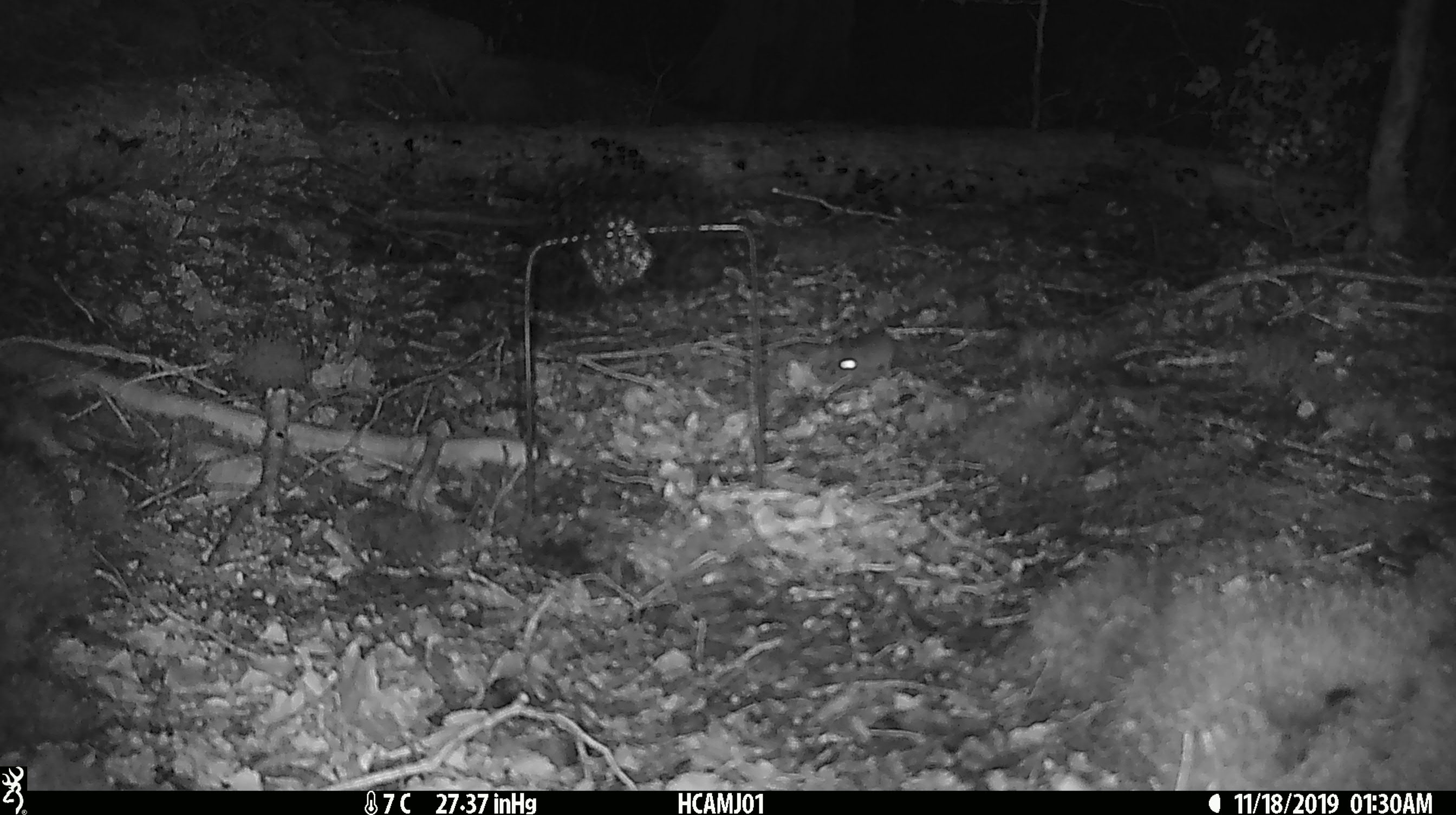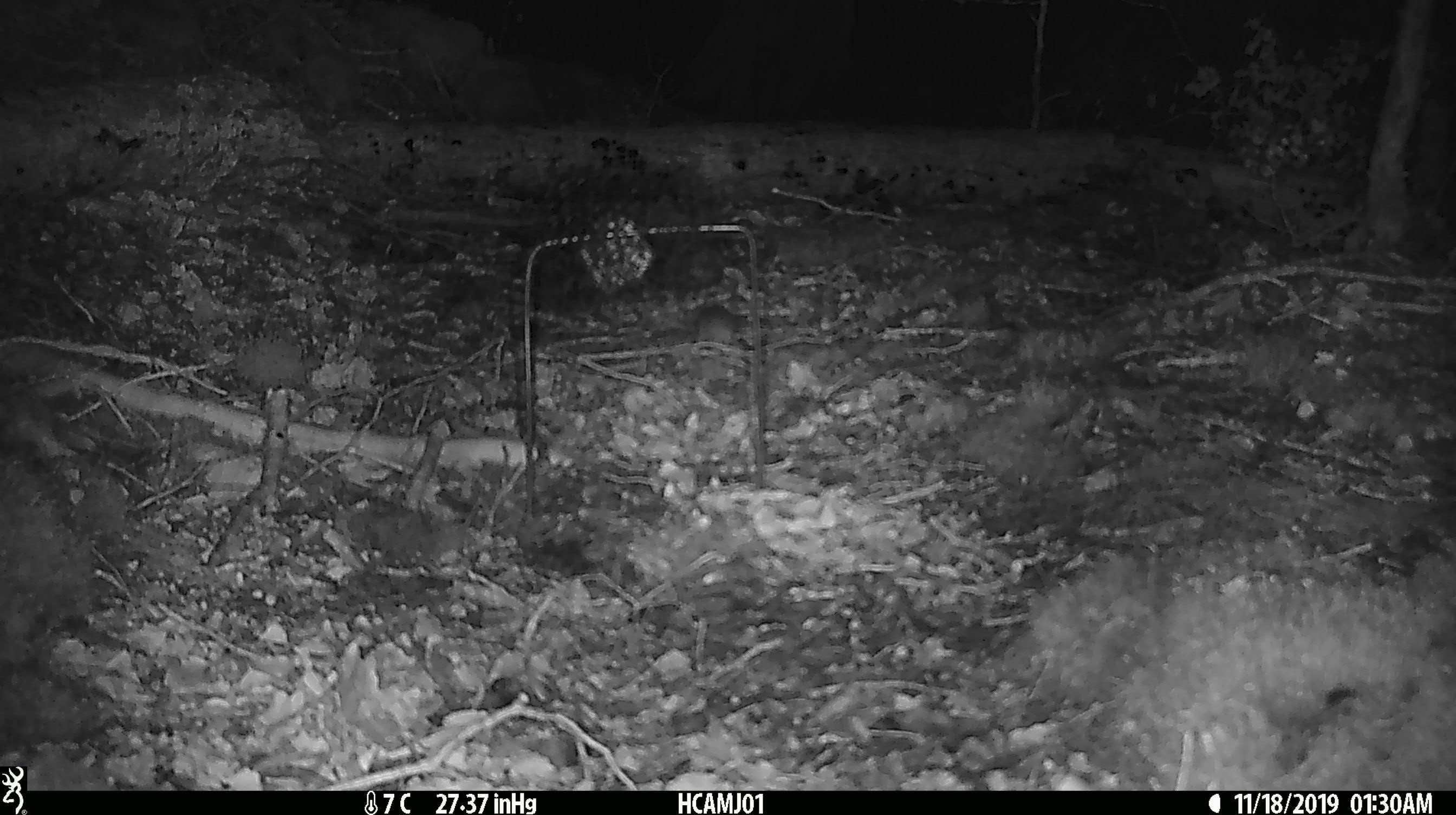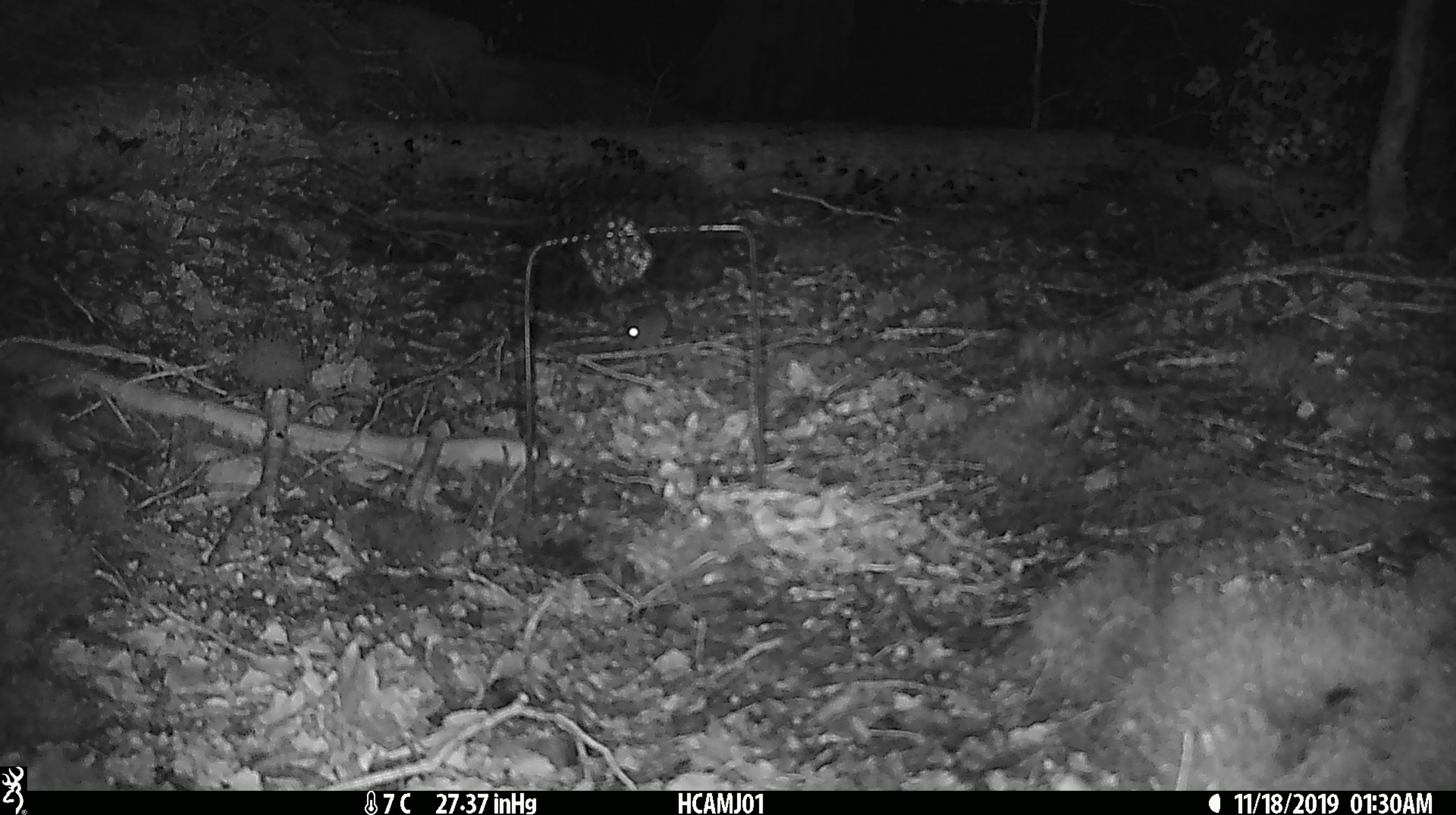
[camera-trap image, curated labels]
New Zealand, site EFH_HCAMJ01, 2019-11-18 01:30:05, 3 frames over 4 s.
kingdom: Animalia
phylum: Chordata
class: Mammalia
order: Rodentia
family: Muridae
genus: Mus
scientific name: Mus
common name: mouse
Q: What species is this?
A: Mouse (Mus).